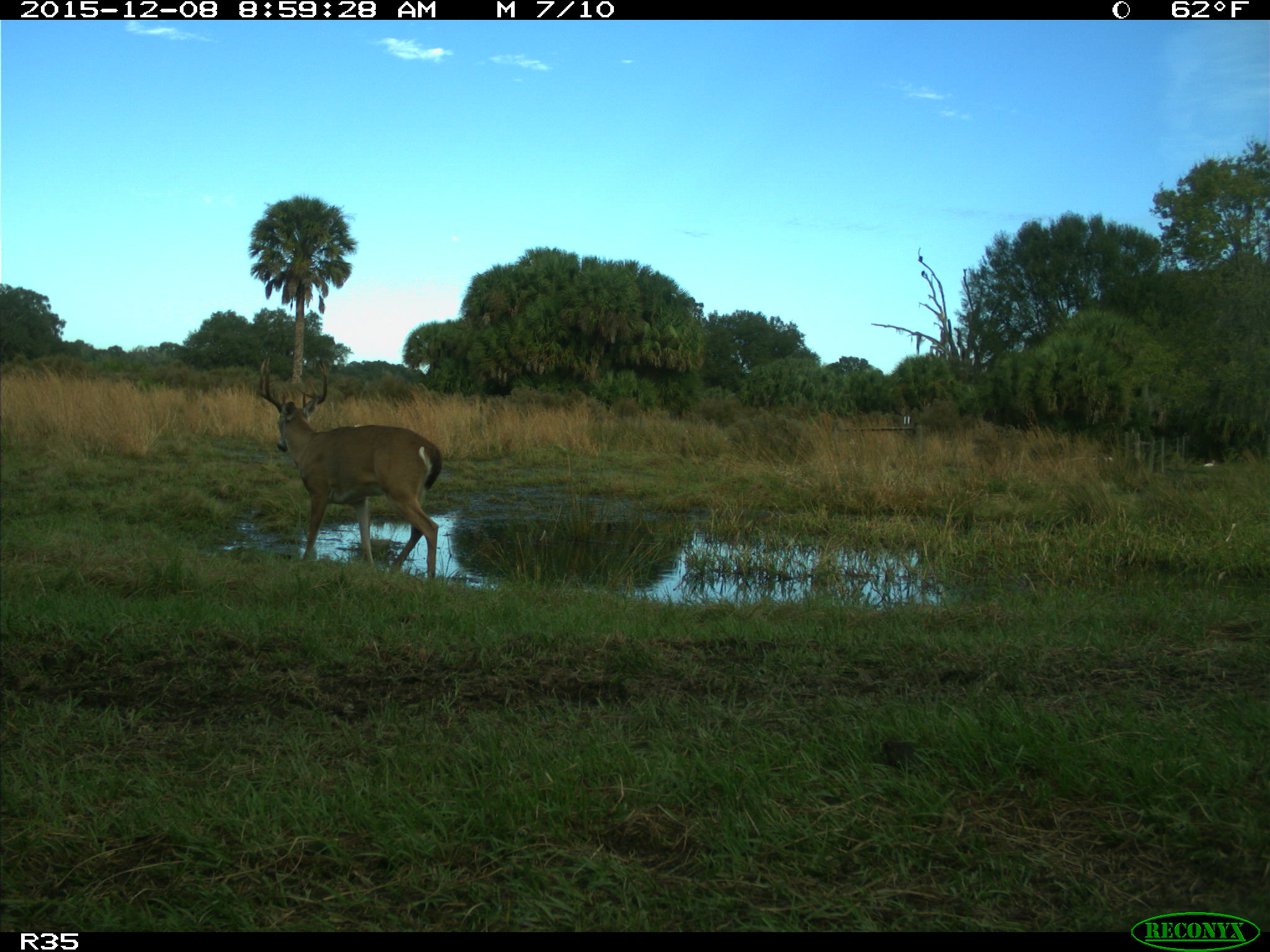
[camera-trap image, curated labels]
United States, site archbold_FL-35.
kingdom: Animalia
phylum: Chordata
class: Mammalia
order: Artiodactyla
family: Cervidae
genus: Odocoileus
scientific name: Odocoileus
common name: deer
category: unidentified deer